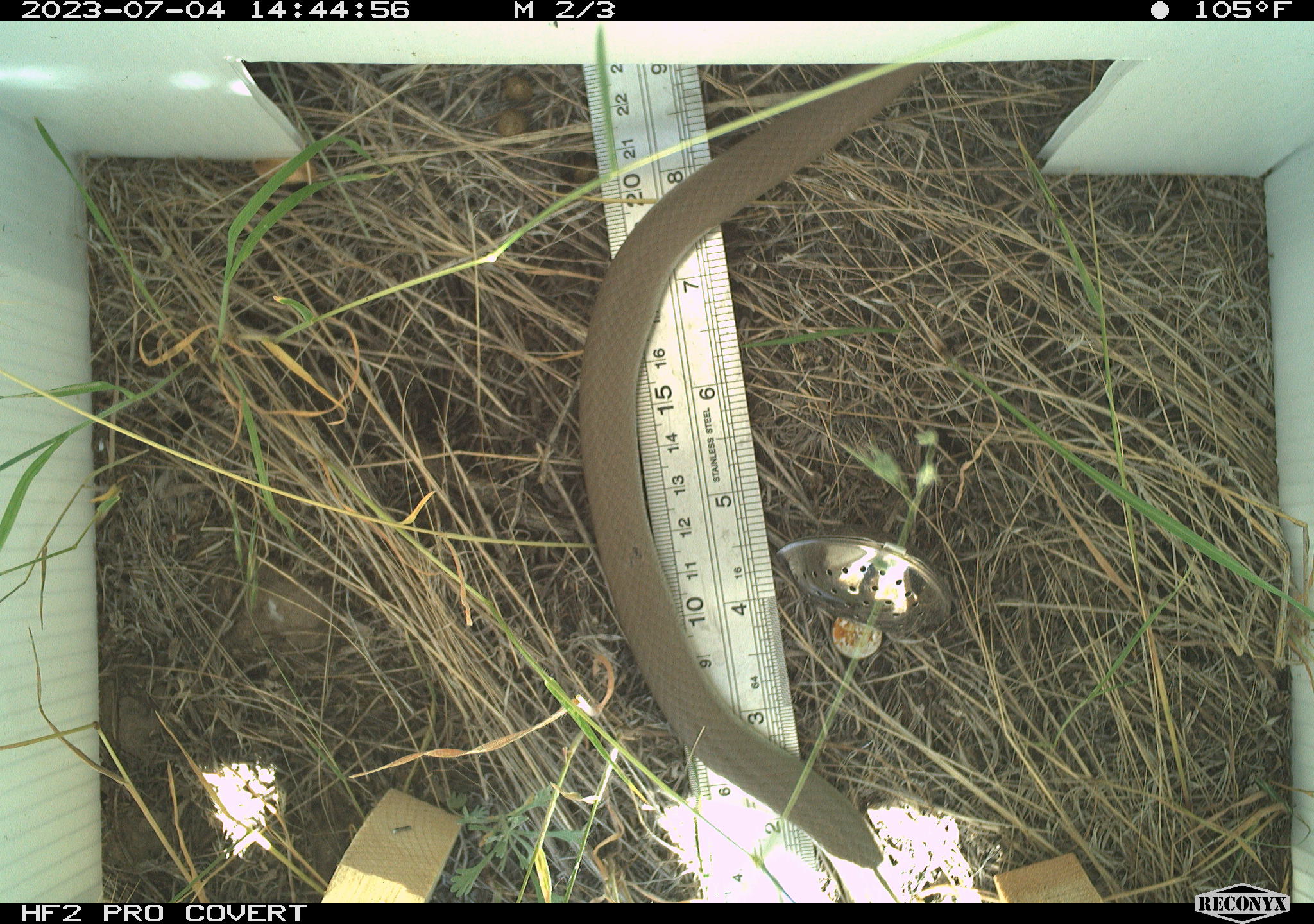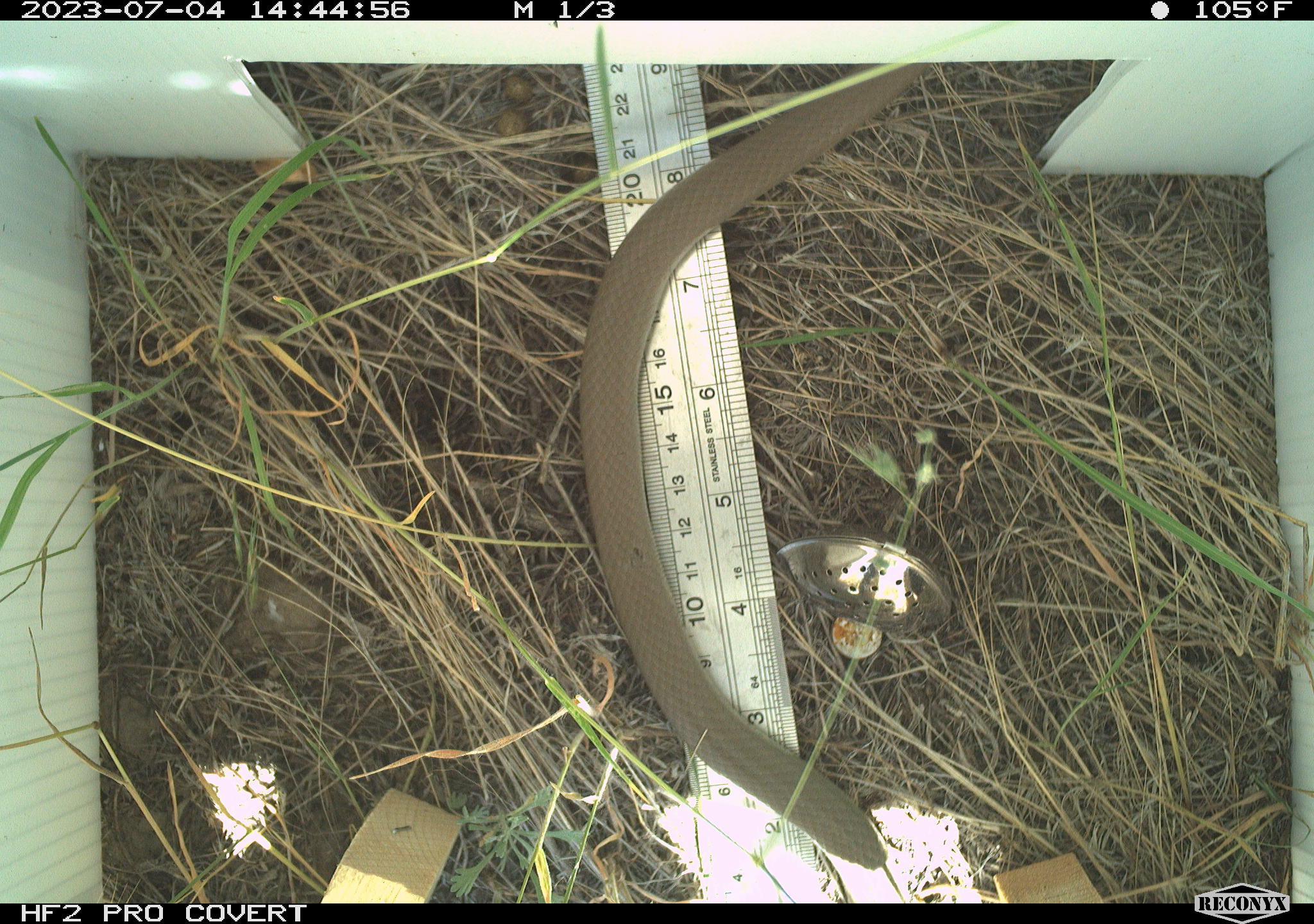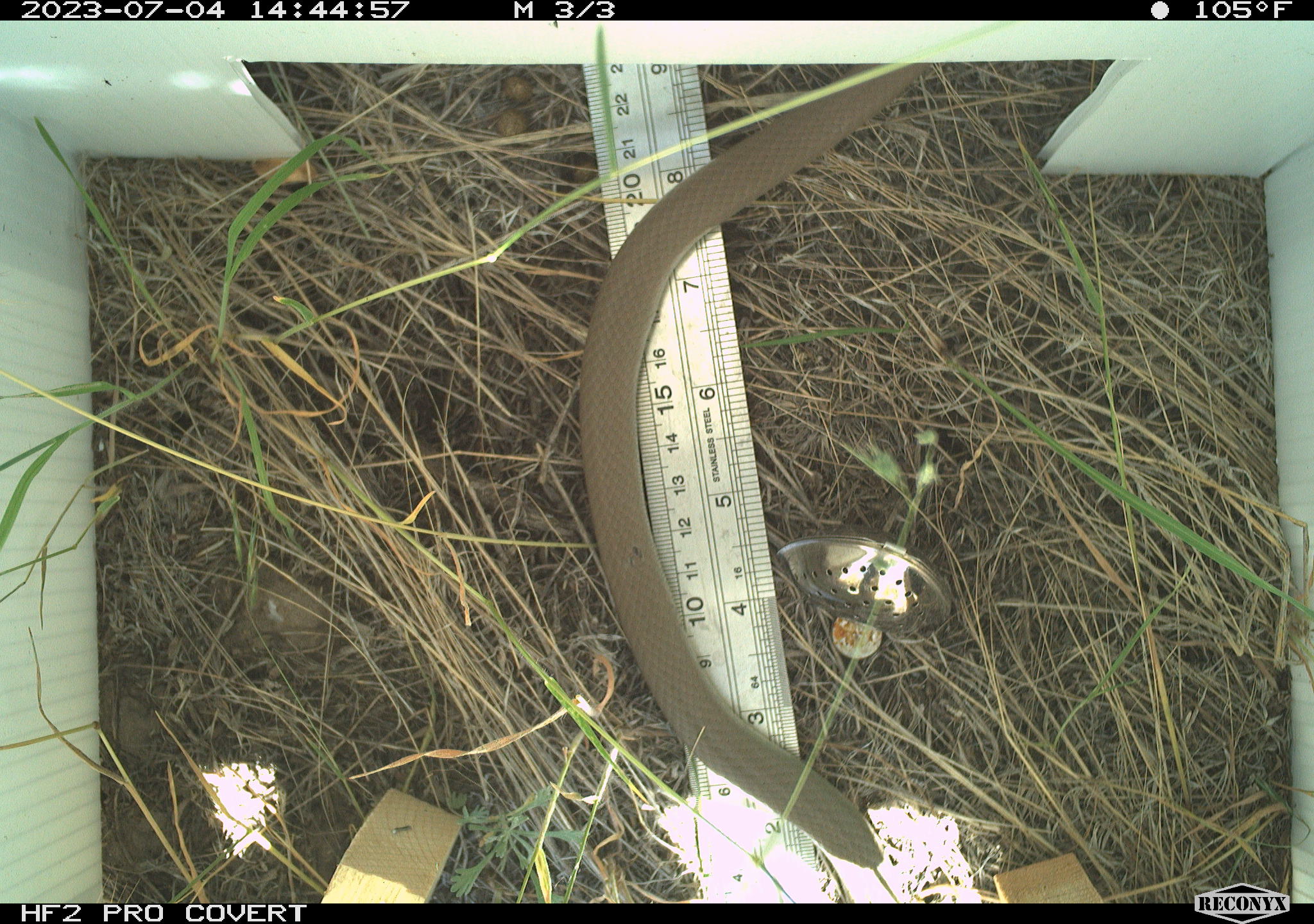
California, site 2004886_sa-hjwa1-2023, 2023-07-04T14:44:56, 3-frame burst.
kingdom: Animalia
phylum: Chordata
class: Reptilia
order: Squamata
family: Colubridae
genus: Coluber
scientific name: Coluber constrictor mormon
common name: western yellow-bellied racer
Western yellow-bellied racer (Coluber constrictor mormon).